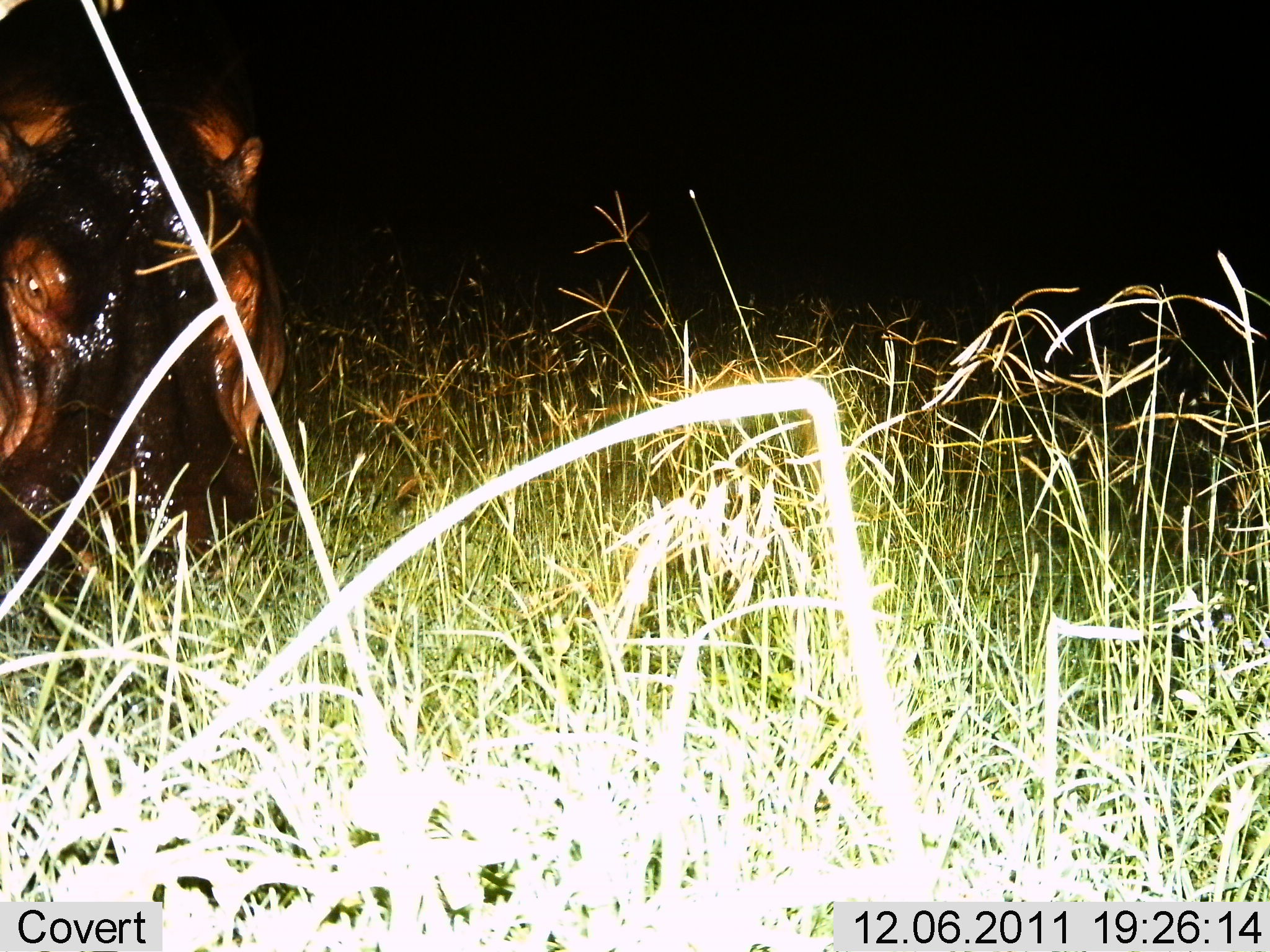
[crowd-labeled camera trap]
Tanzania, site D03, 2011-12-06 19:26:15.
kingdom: Animalia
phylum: Chordata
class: Mammalia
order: Artiodactyla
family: Hippopotamidae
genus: Hippopotamus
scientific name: Hippopotamus amphibius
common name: hippopotamus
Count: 1.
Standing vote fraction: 69%.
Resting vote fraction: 0%.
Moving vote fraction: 15%.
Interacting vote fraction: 8%.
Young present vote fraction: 0%.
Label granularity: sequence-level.